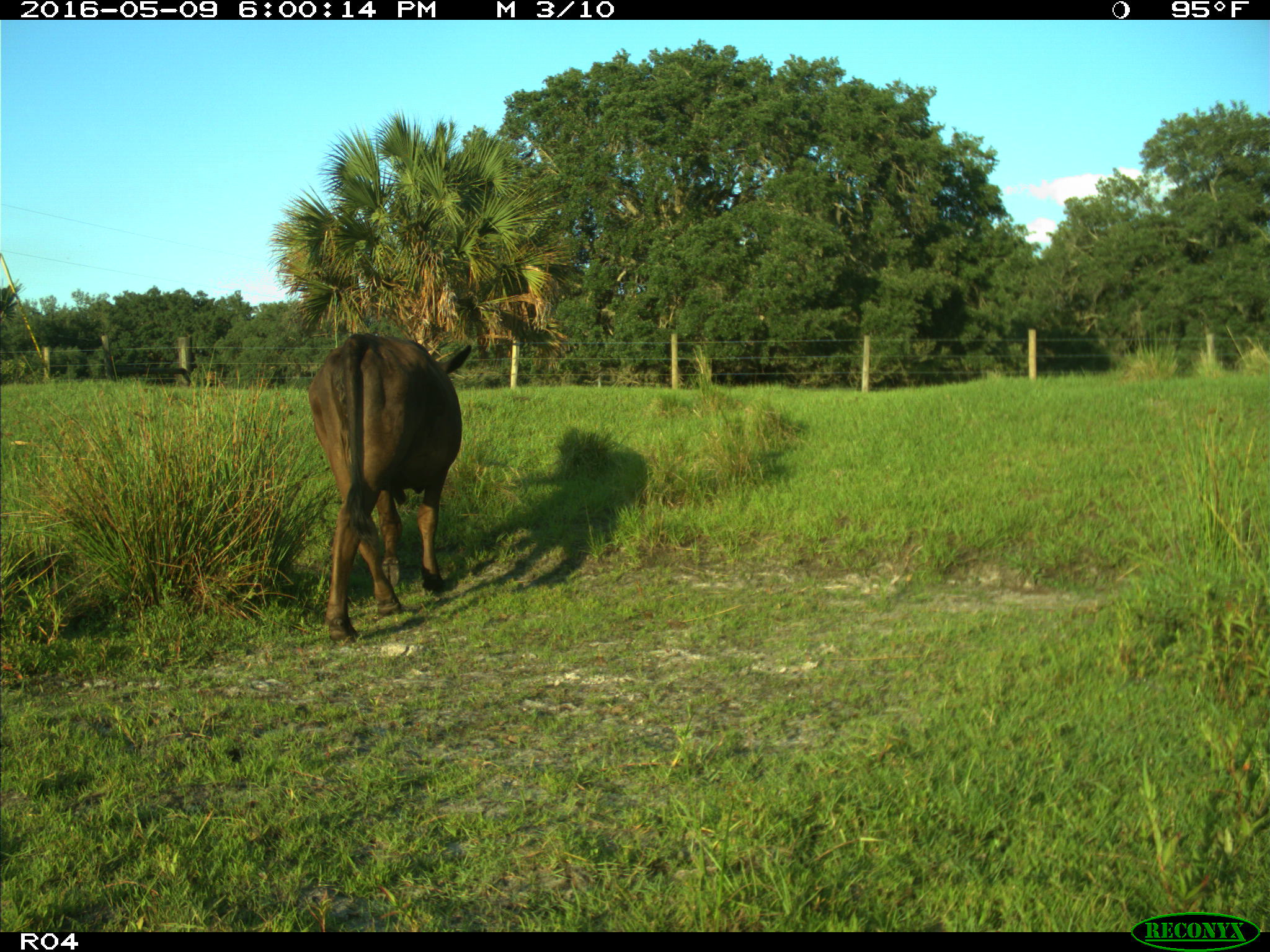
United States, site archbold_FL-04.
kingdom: Animalia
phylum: Chordata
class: Mammalia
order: Artiodactyla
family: Bovidae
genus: Bos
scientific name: Bos taurus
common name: domestic cow